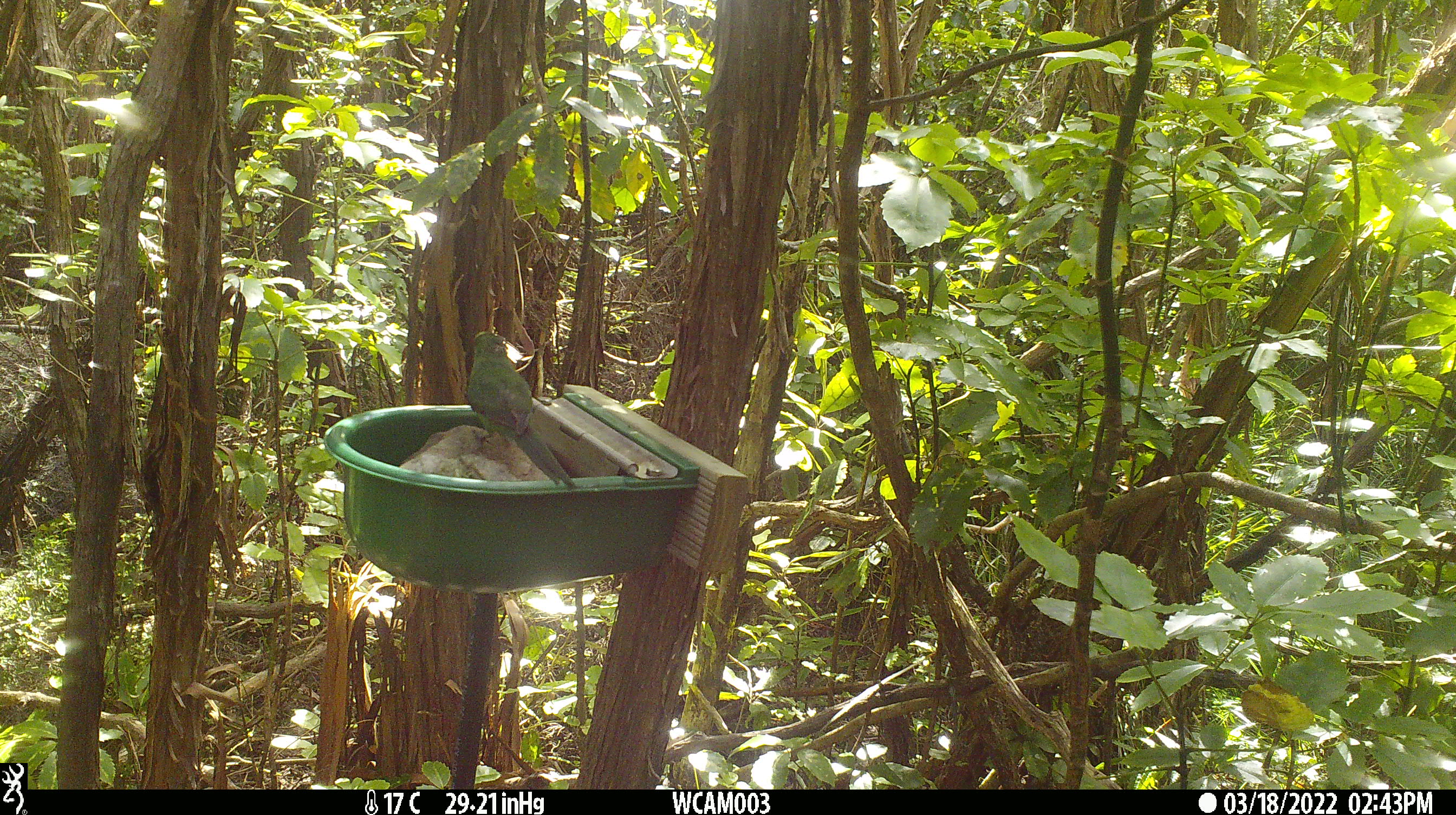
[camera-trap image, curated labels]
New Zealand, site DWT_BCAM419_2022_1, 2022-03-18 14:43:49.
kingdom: Animalia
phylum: Chordata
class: Aves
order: Psittaciformes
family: Psittaculidae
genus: Cyanoramphus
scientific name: Cyanoramphus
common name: parakeet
Parakeet (Cyanoramphus).